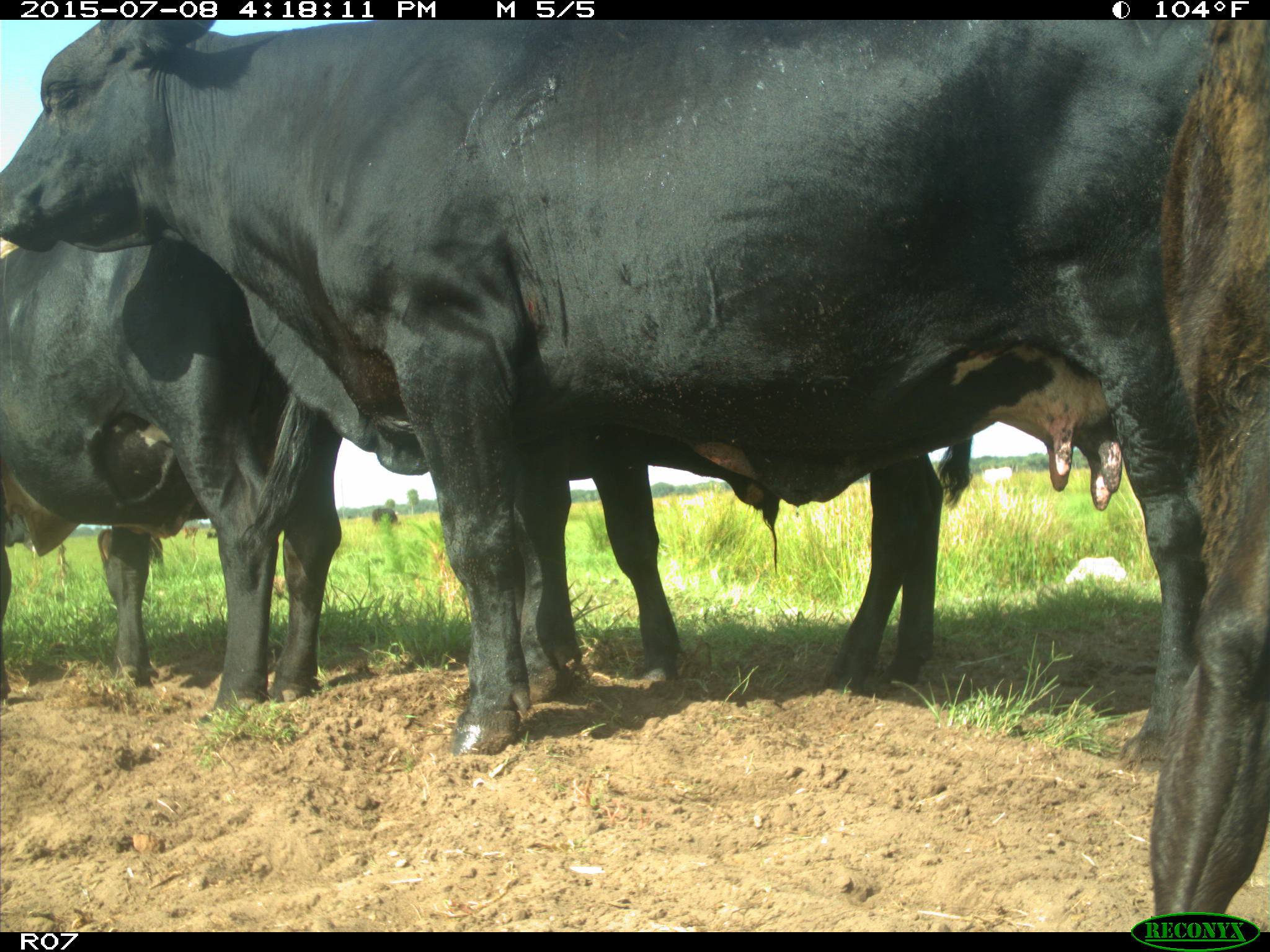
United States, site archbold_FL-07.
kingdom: Animalia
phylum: Chordata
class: Mammalia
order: Artiodactyla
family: Bovidae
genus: Bos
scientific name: Bos taurus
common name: domestic cow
Bos taurus (domestic cow).